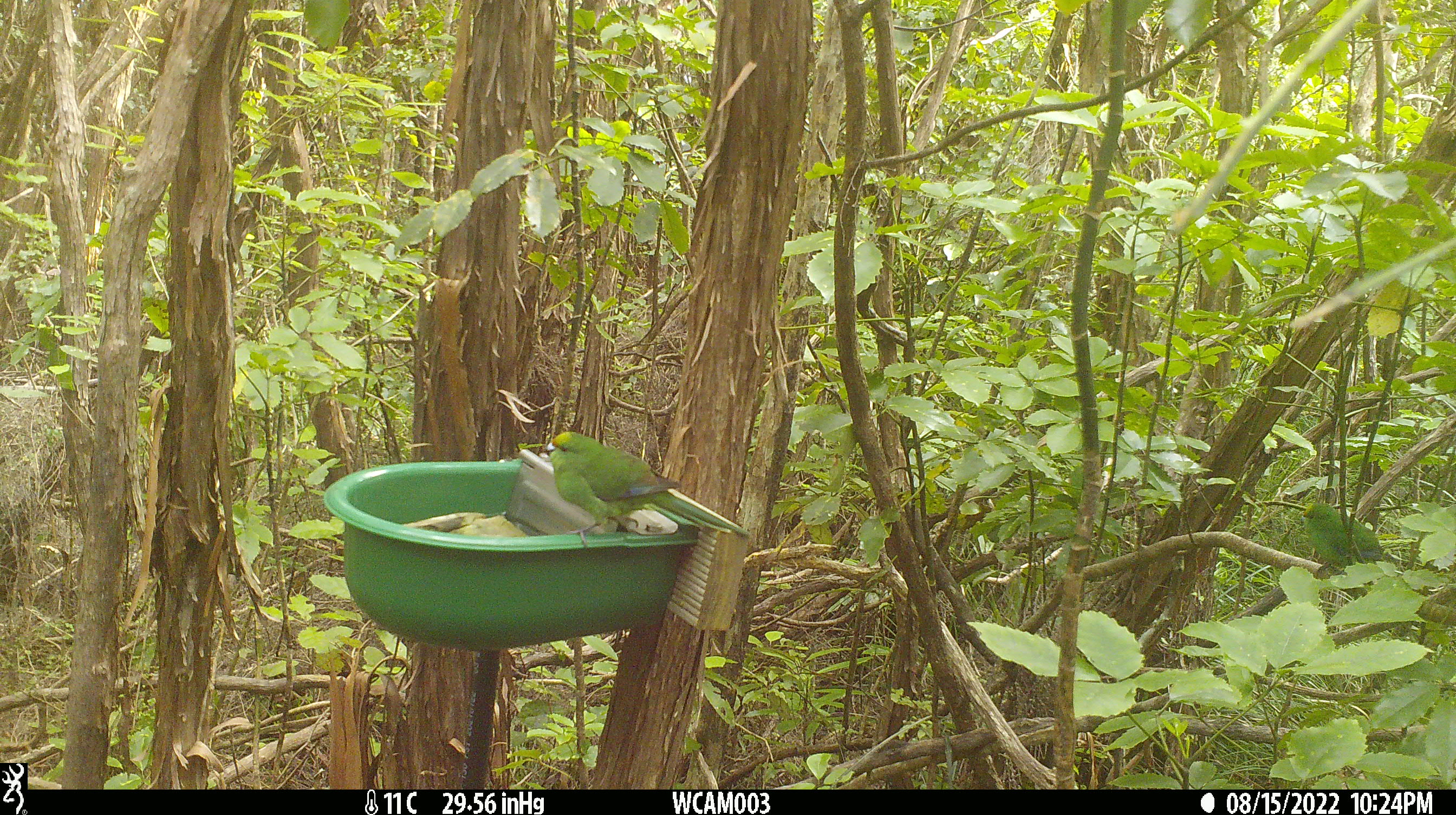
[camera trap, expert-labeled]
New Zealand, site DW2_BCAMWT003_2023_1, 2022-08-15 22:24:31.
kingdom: Animalia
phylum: Chordata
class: Aves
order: Psittaciformes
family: Psittaculidae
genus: Cyanoramphus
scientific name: Cyanoramphus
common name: parakeet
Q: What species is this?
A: Parakeet (Cyanoramphus).